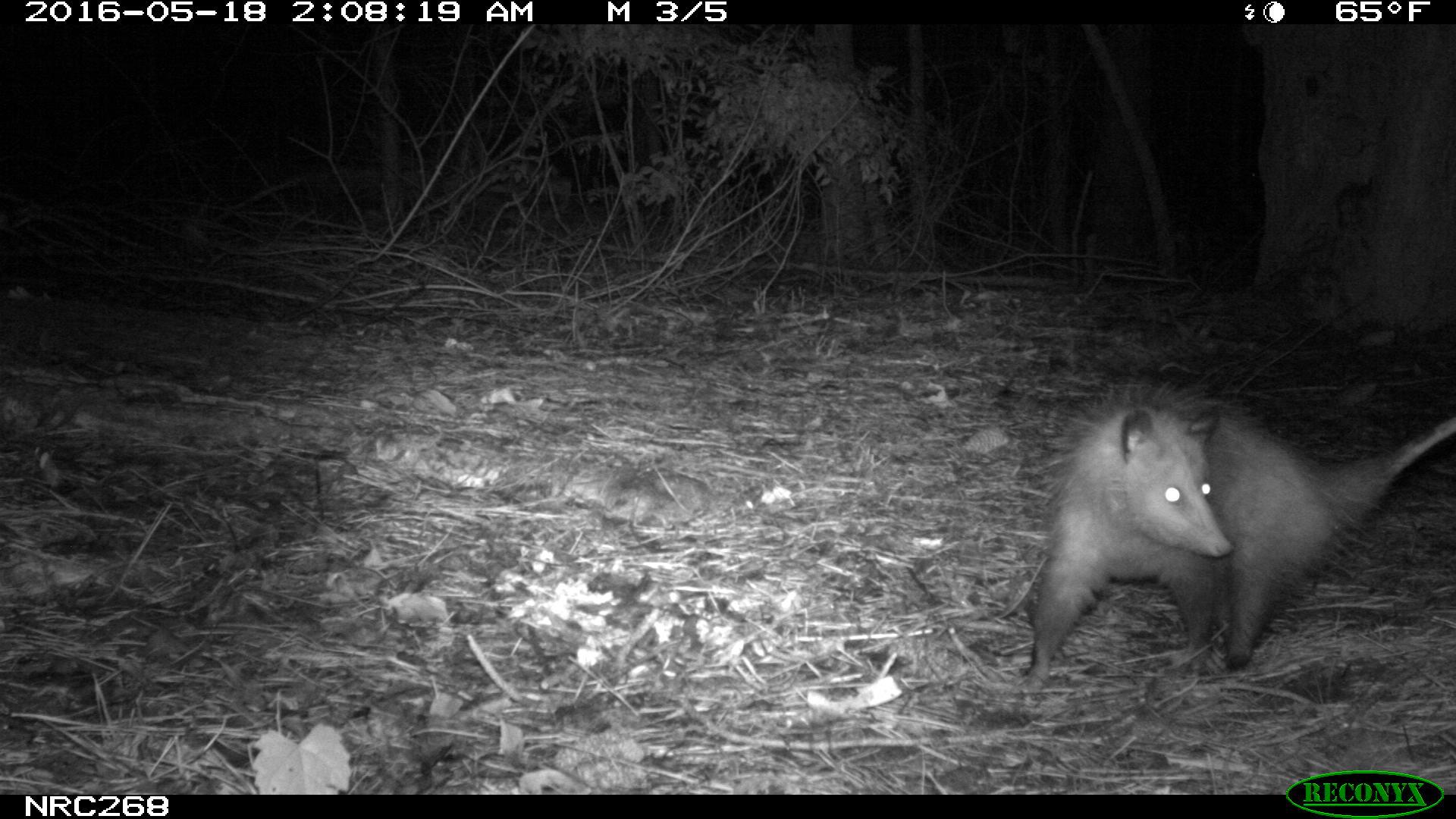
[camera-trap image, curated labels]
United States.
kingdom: Animalia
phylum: Chordata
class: Mammalia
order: Didelphimorphia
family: Didelphidae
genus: Didelphis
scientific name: Didelphis virginiana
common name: virginia opossum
Virginia Opossum (Didelphis virginiana).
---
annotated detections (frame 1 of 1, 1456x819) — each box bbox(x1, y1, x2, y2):
Virginia Opossum: bbox(1022, 378, 1456, 695)